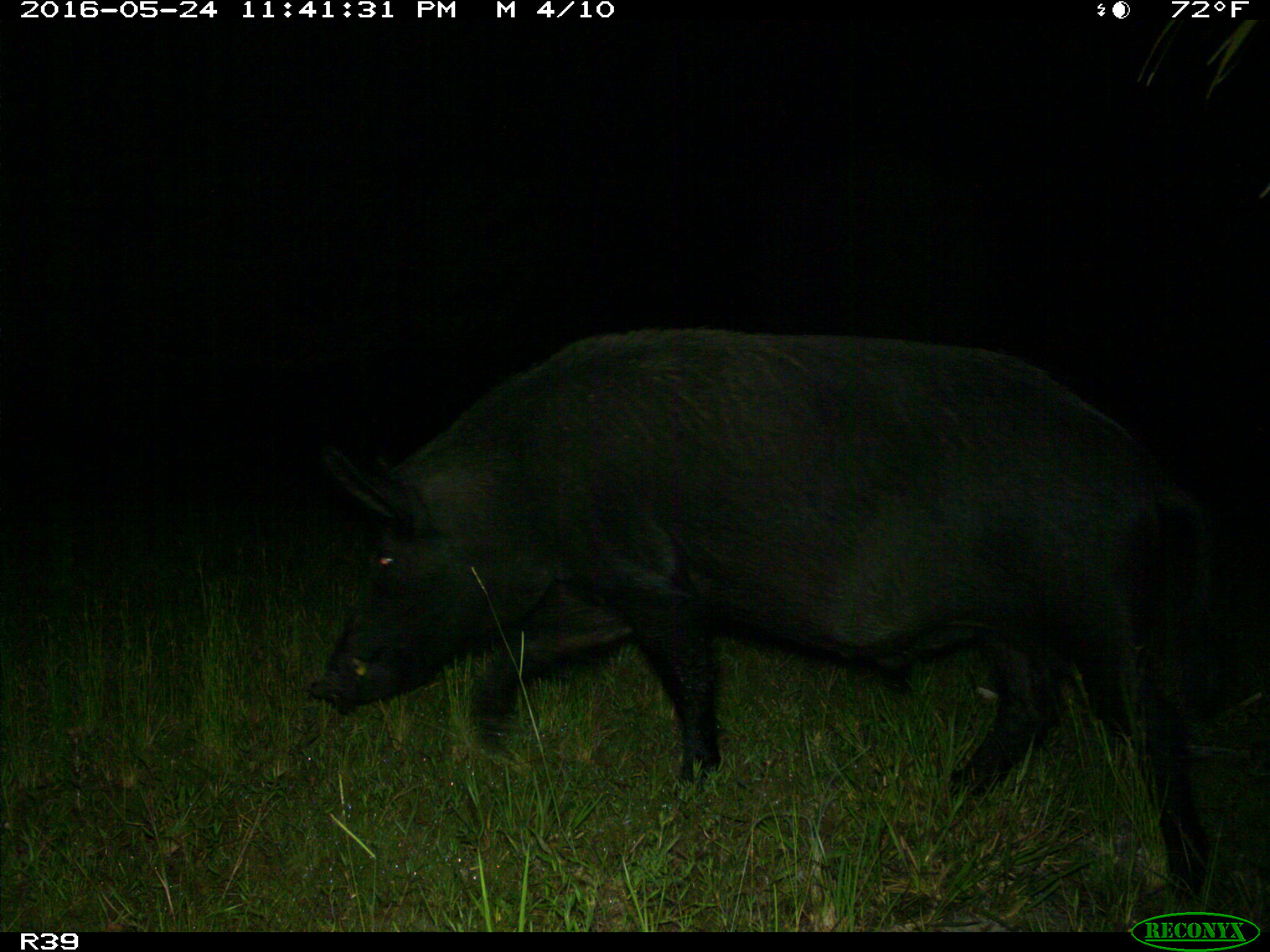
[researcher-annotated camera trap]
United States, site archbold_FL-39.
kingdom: Animalia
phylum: Chordata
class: Mammalia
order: Artiodactyla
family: Suidae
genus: Sus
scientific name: Sus scrofa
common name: wild boar